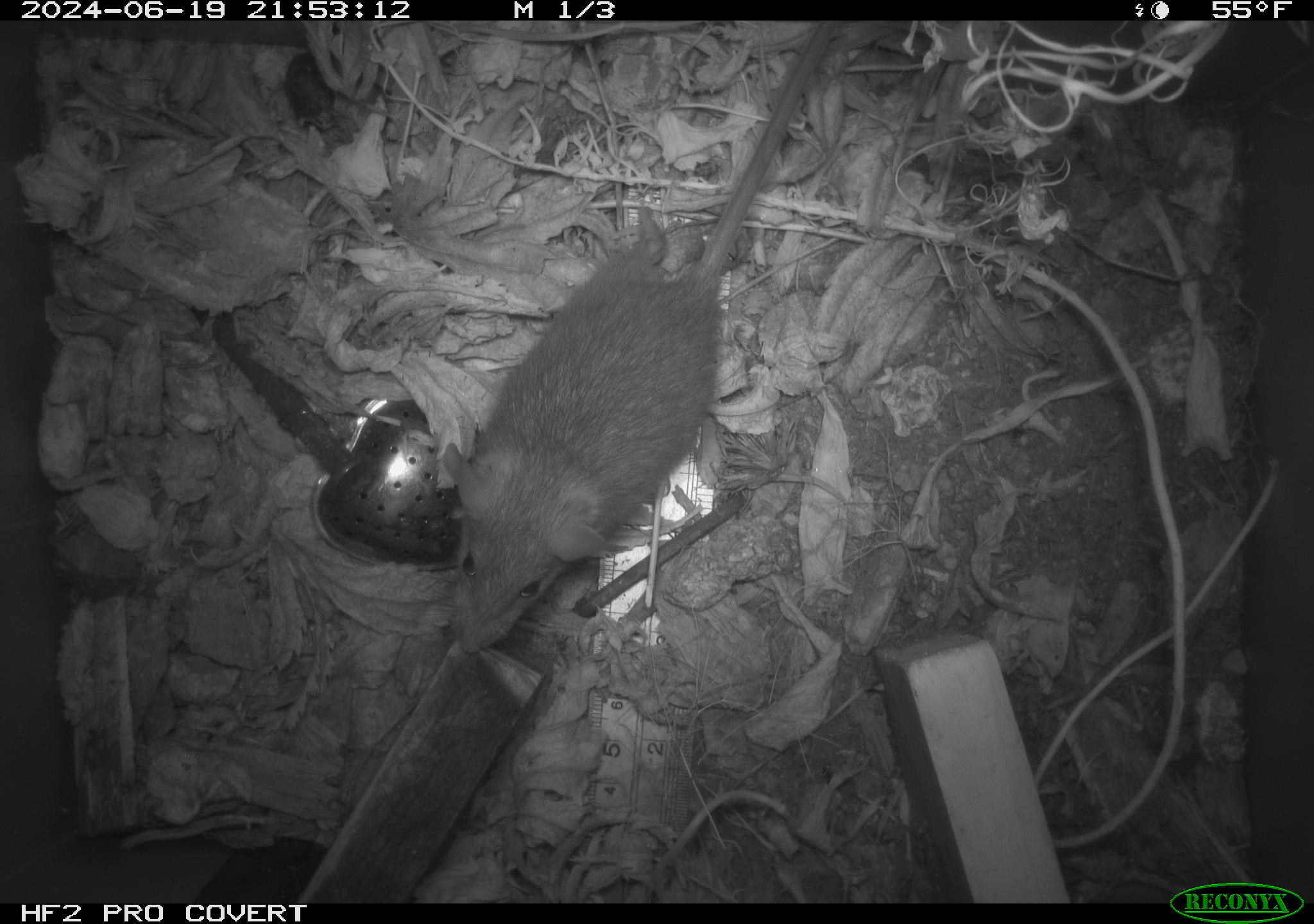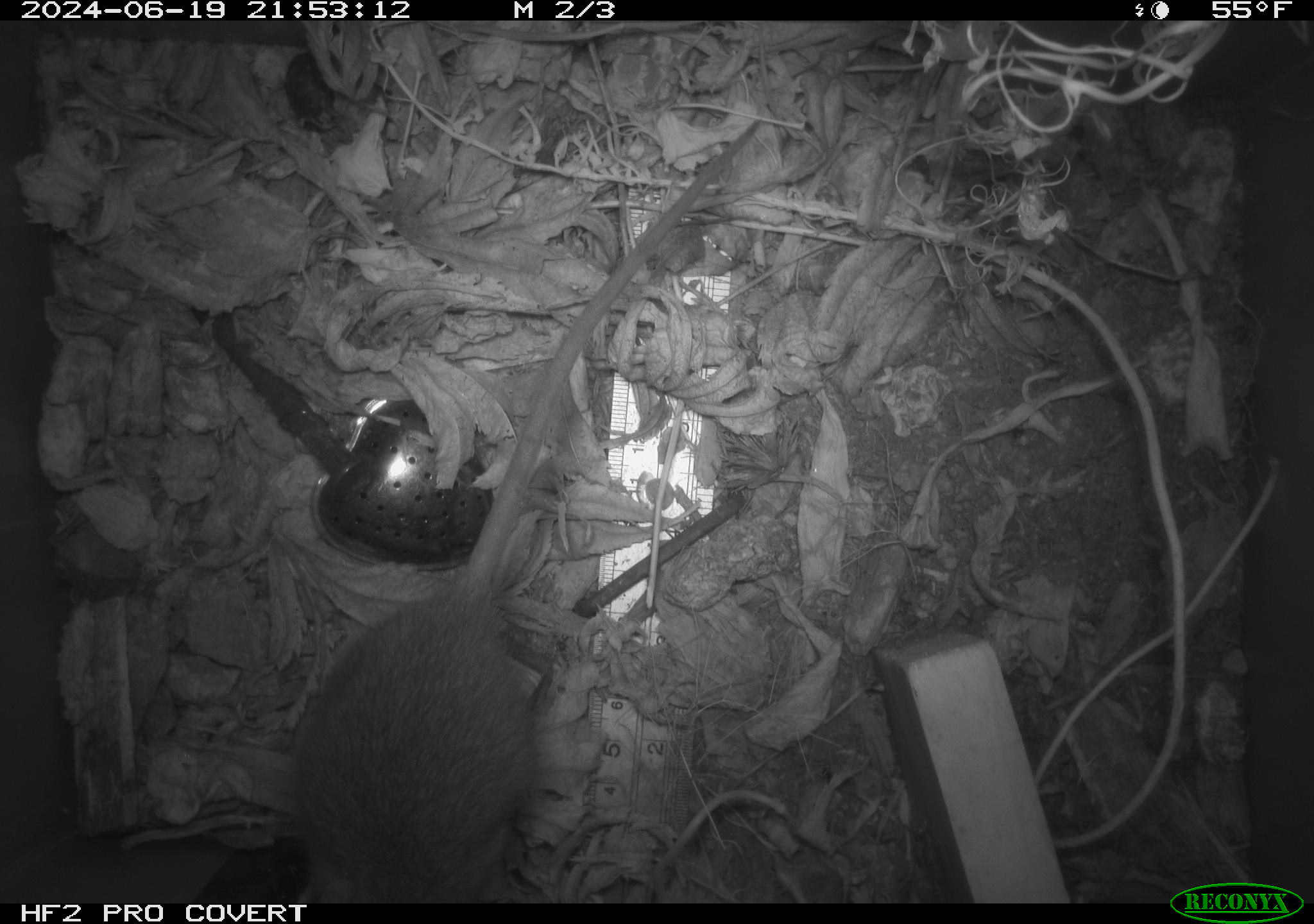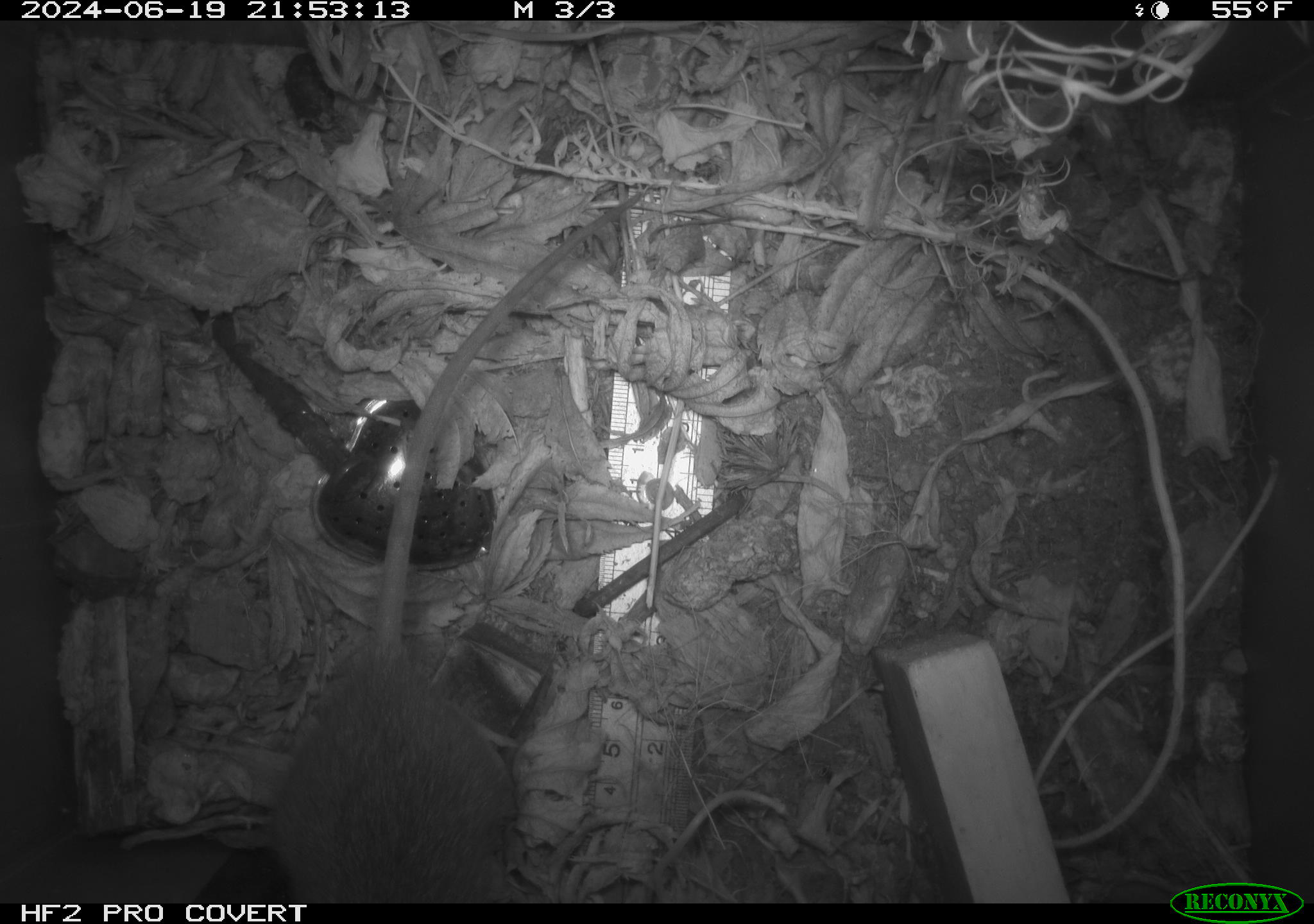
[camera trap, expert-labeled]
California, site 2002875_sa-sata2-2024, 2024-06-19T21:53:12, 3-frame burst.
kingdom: Animalia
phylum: Chordata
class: Mammalia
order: Rodentia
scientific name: Rodentia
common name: rodent